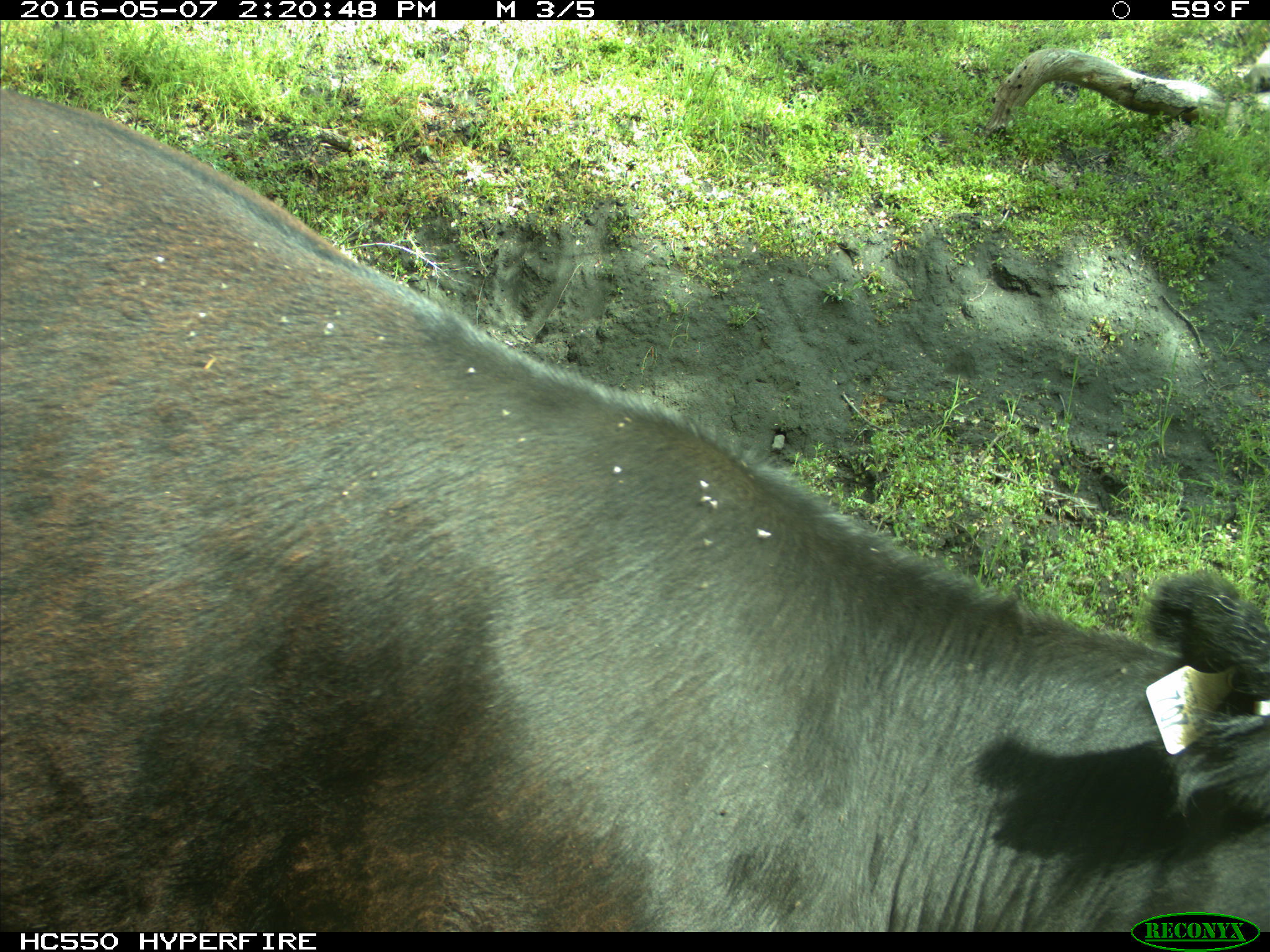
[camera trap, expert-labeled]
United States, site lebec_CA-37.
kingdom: Animalia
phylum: Chordata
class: Mammalia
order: Artiodactyla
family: Bovidae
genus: Bos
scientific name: Bos taurus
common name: domestic cow